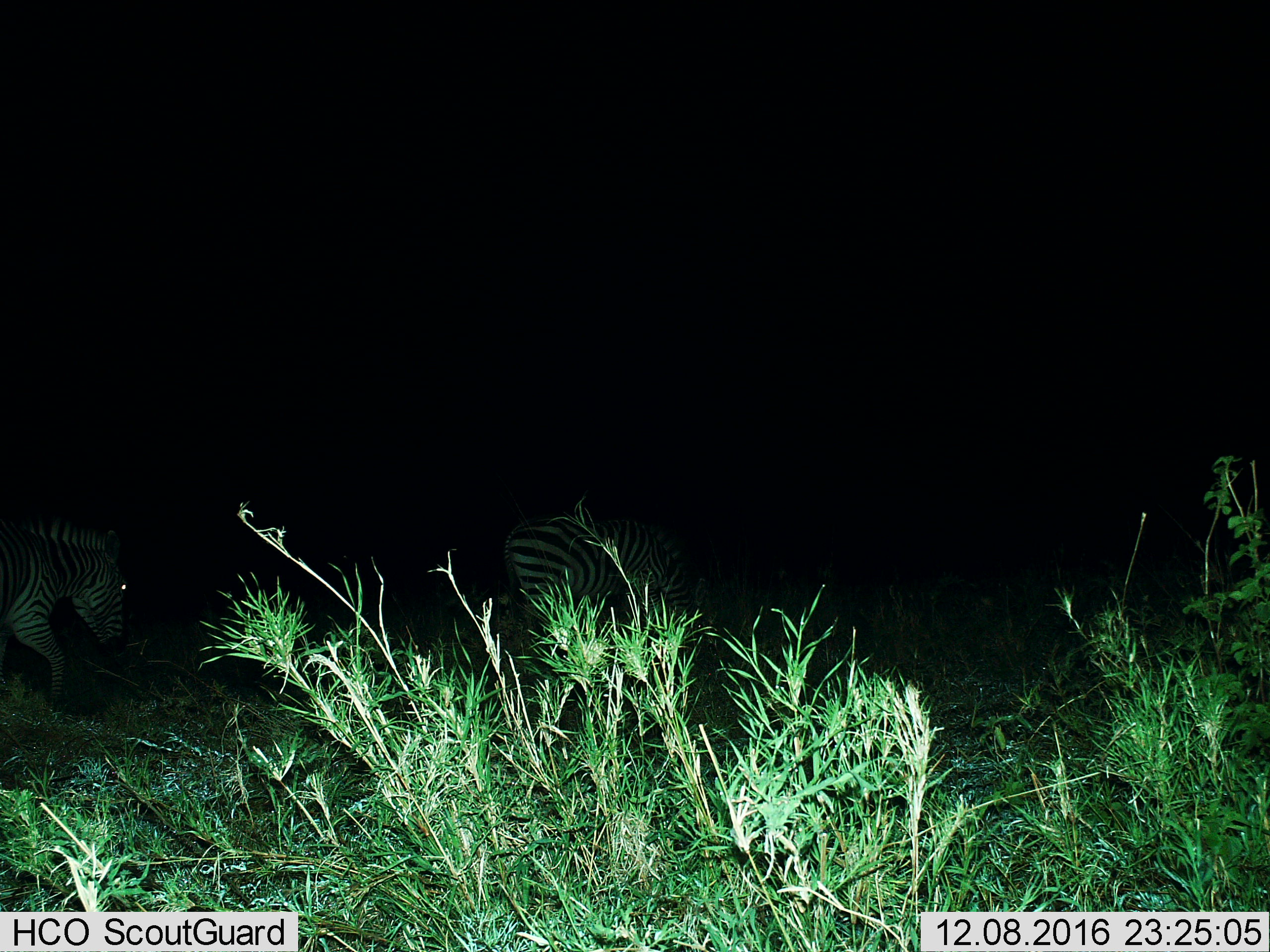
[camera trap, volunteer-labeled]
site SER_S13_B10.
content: unidentified animal